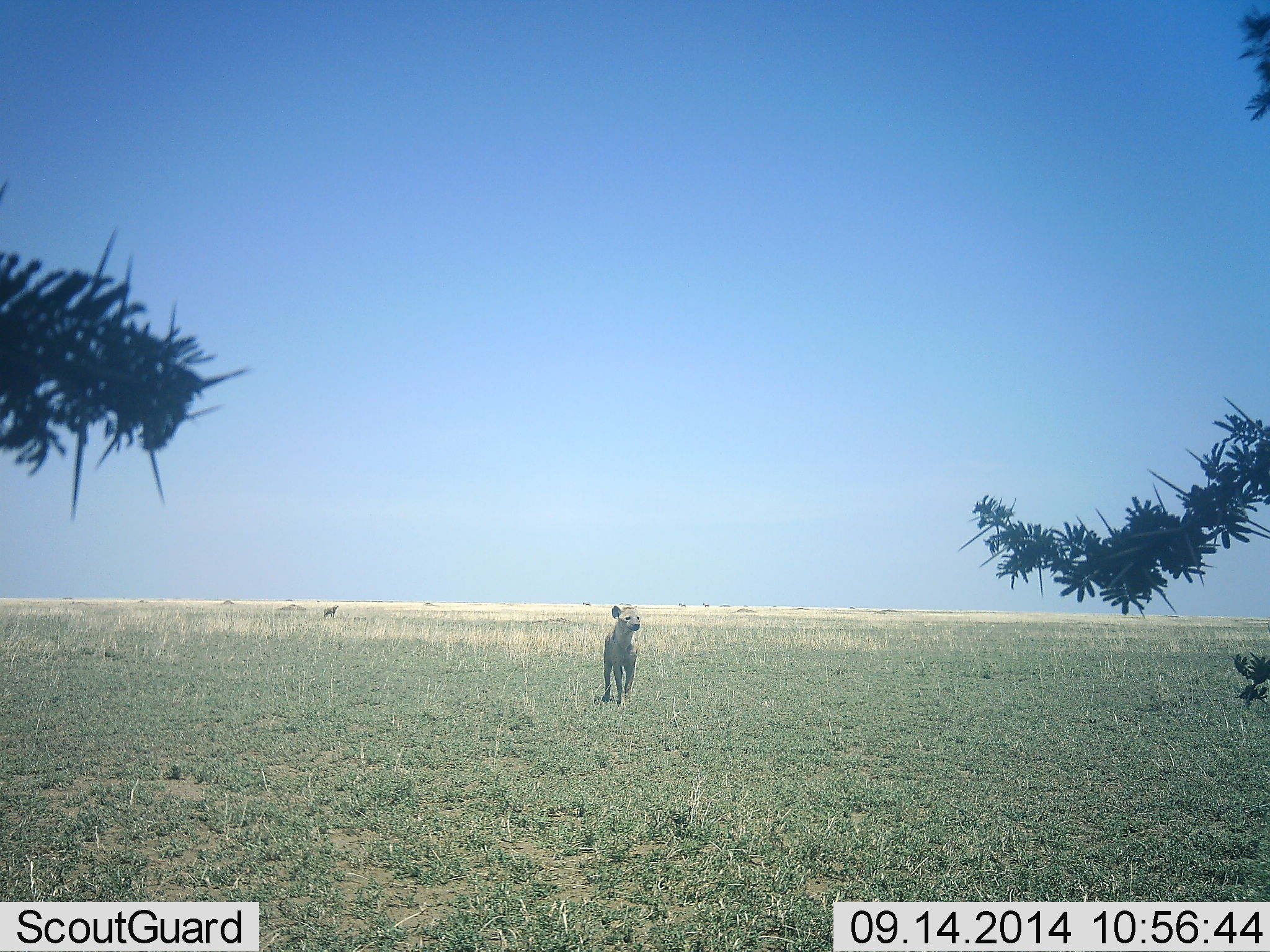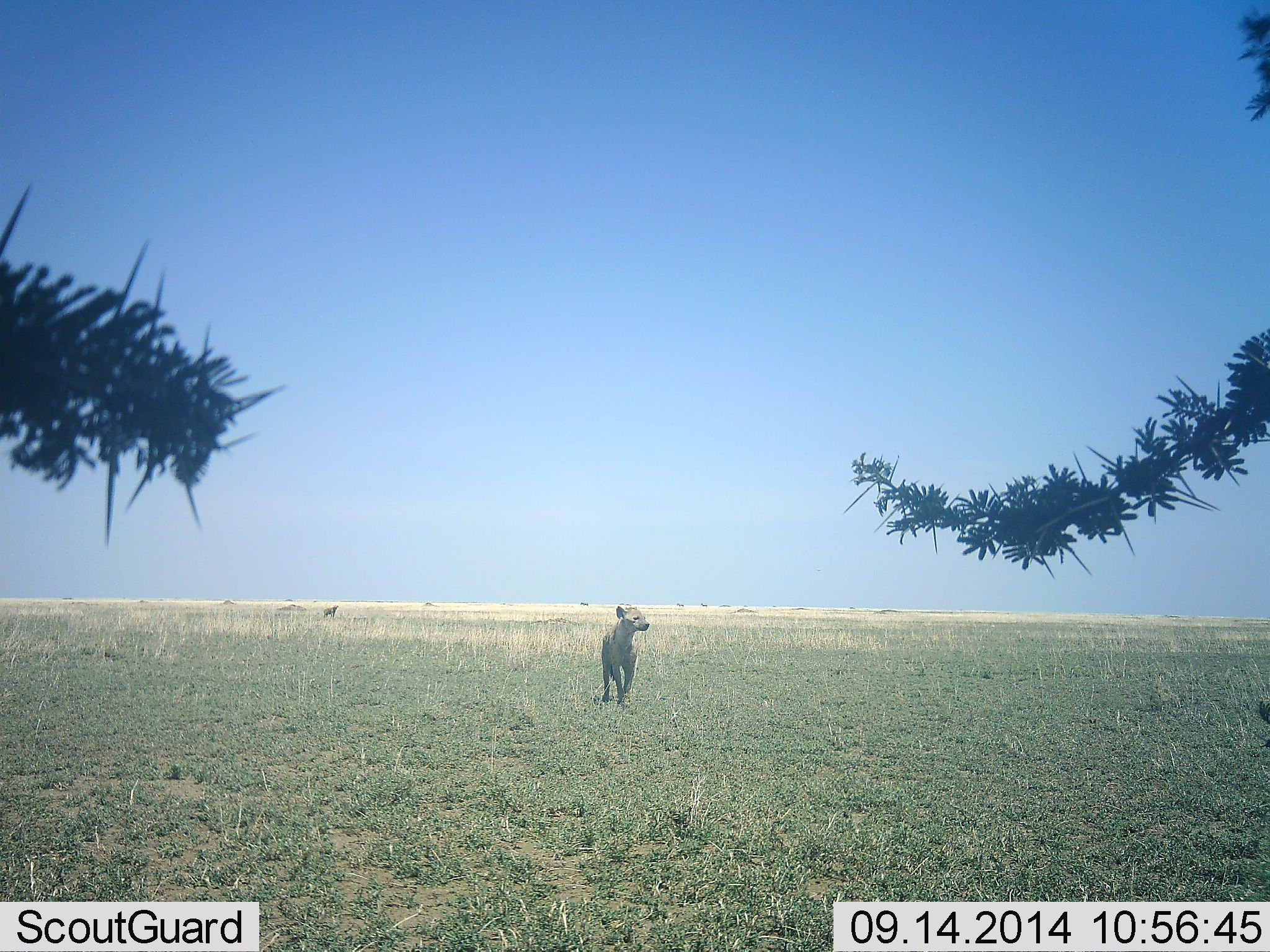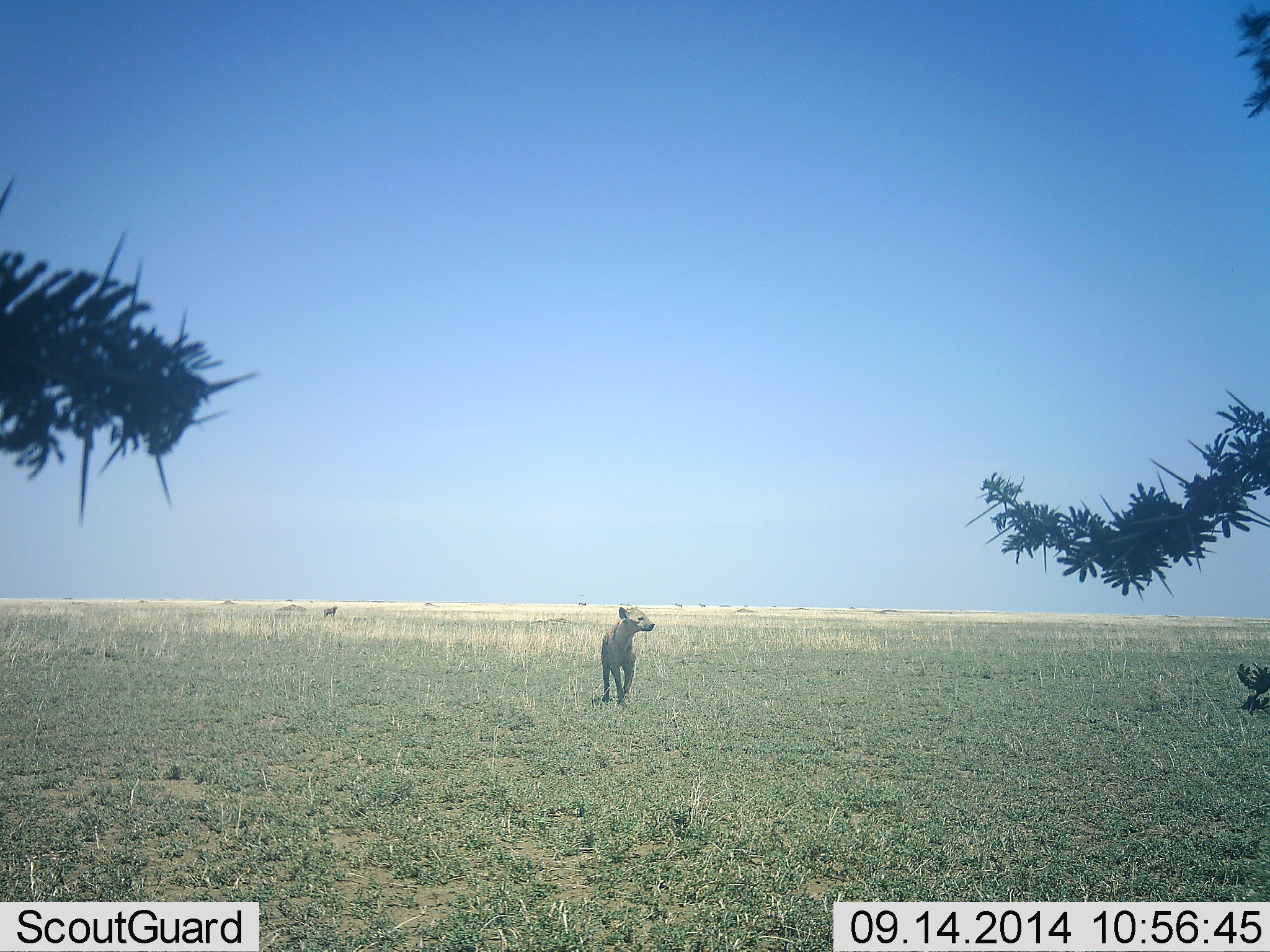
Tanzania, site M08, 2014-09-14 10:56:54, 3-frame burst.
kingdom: Animalia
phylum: Chordata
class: Mammalia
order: Carnivora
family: Hyaenidae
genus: Crocuta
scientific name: Crocuta crocuta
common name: spotted hyena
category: hyenaspotted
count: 1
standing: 73%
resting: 0%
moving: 27%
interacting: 0%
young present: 0%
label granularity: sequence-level